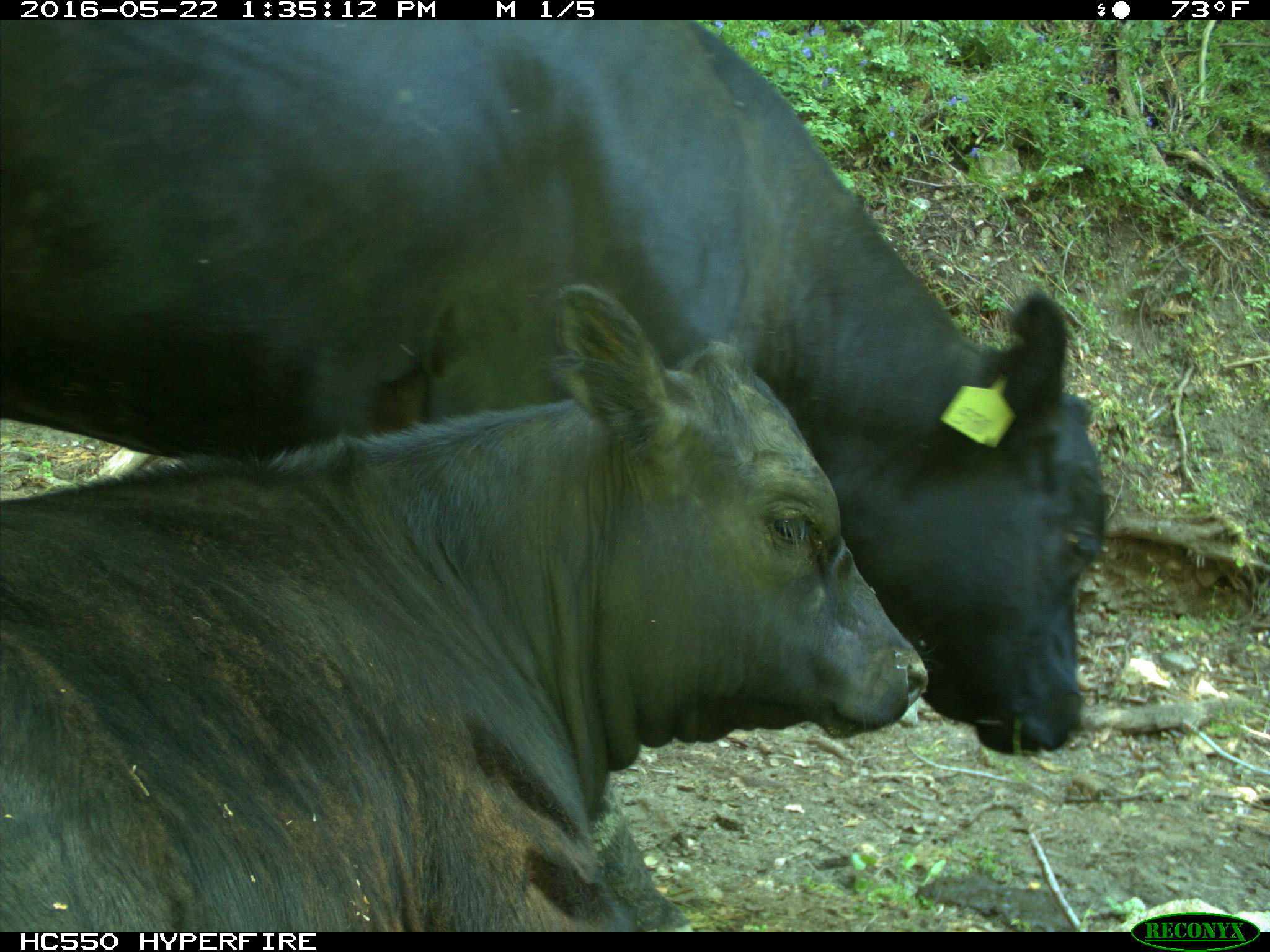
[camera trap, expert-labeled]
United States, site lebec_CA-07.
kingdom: Animalia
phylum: Chordata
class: Mammalia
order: Artiodactyla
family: Bovidae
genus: Bos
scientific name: Bos taurus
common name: domestic cow